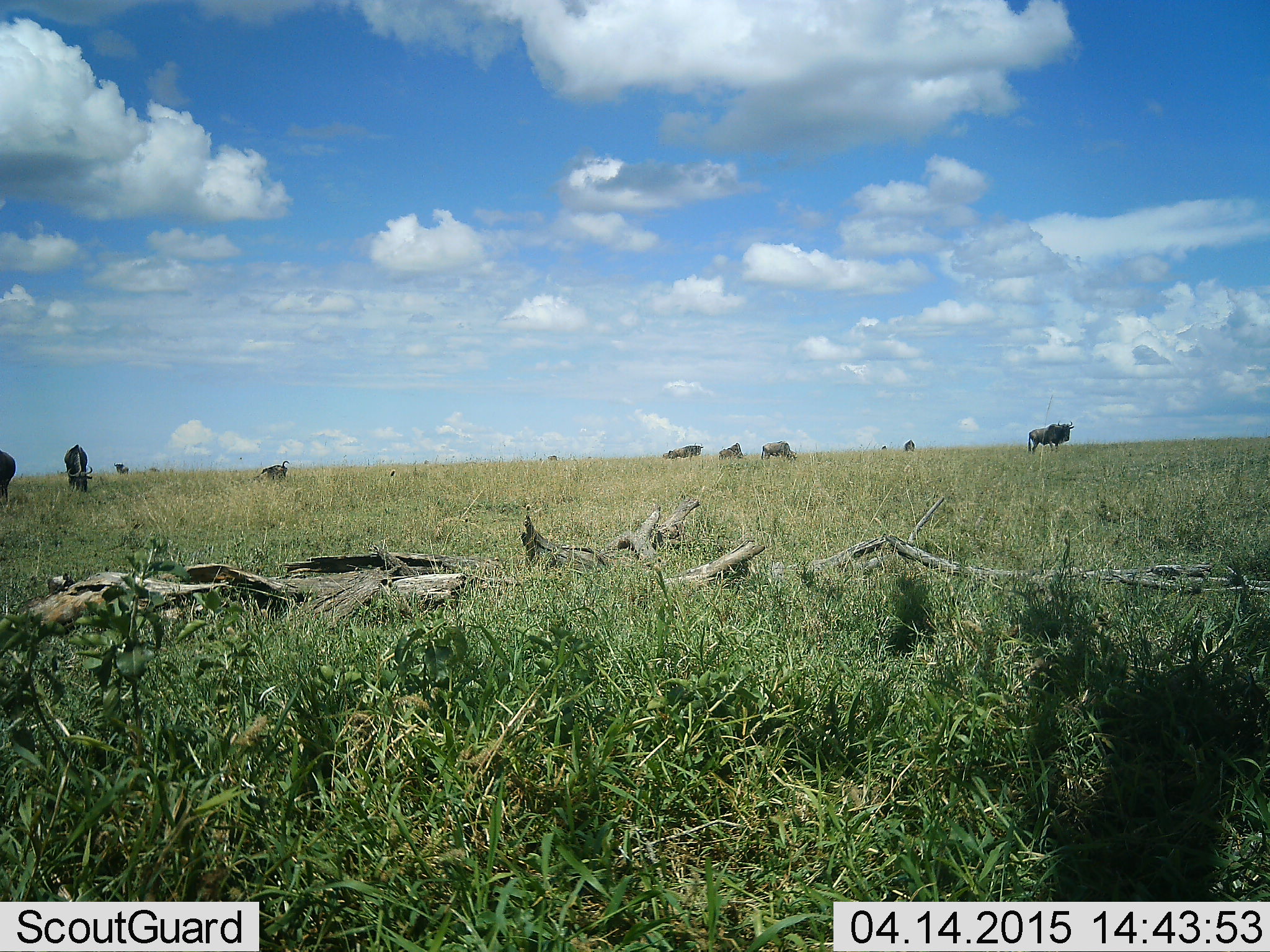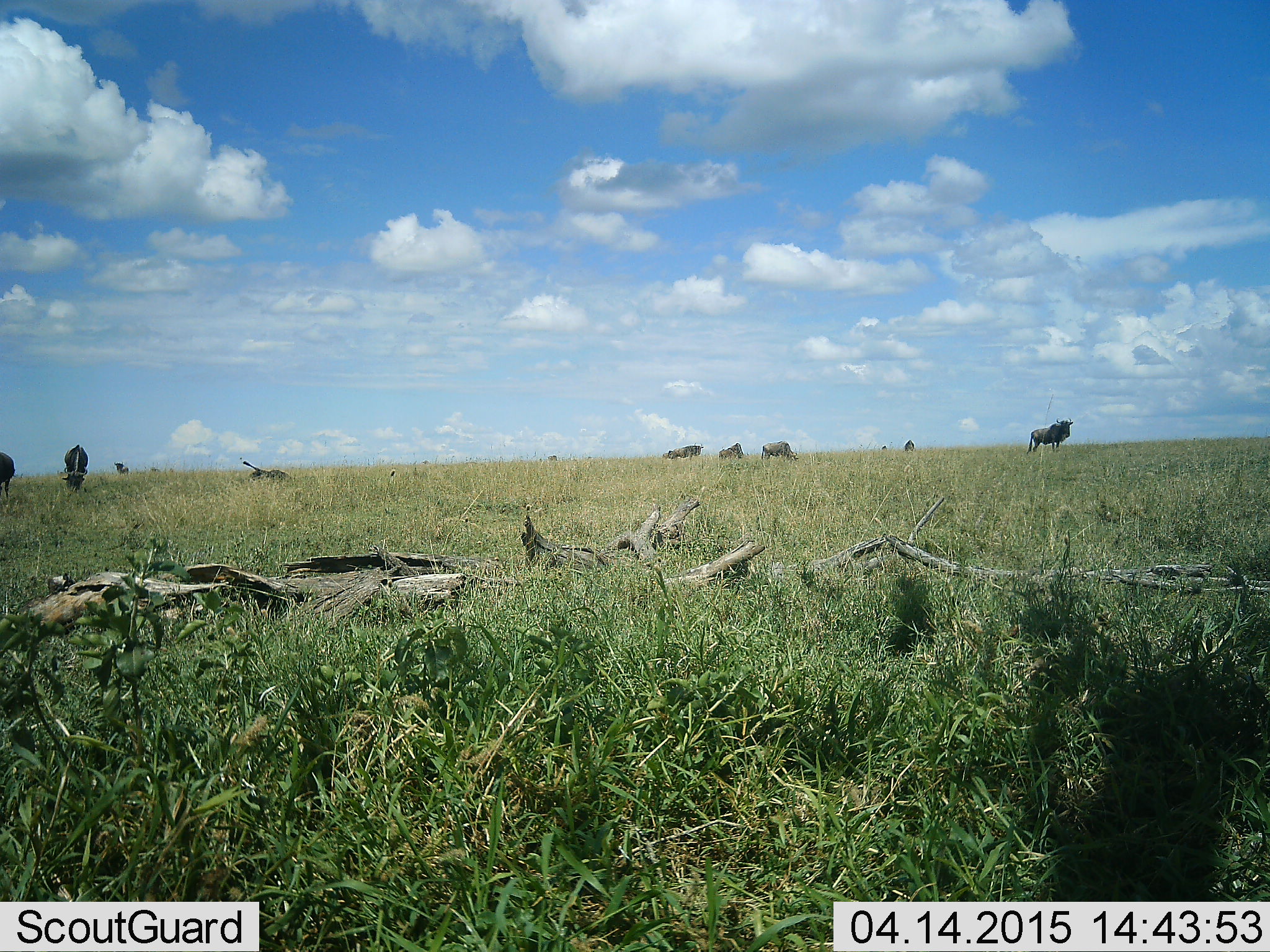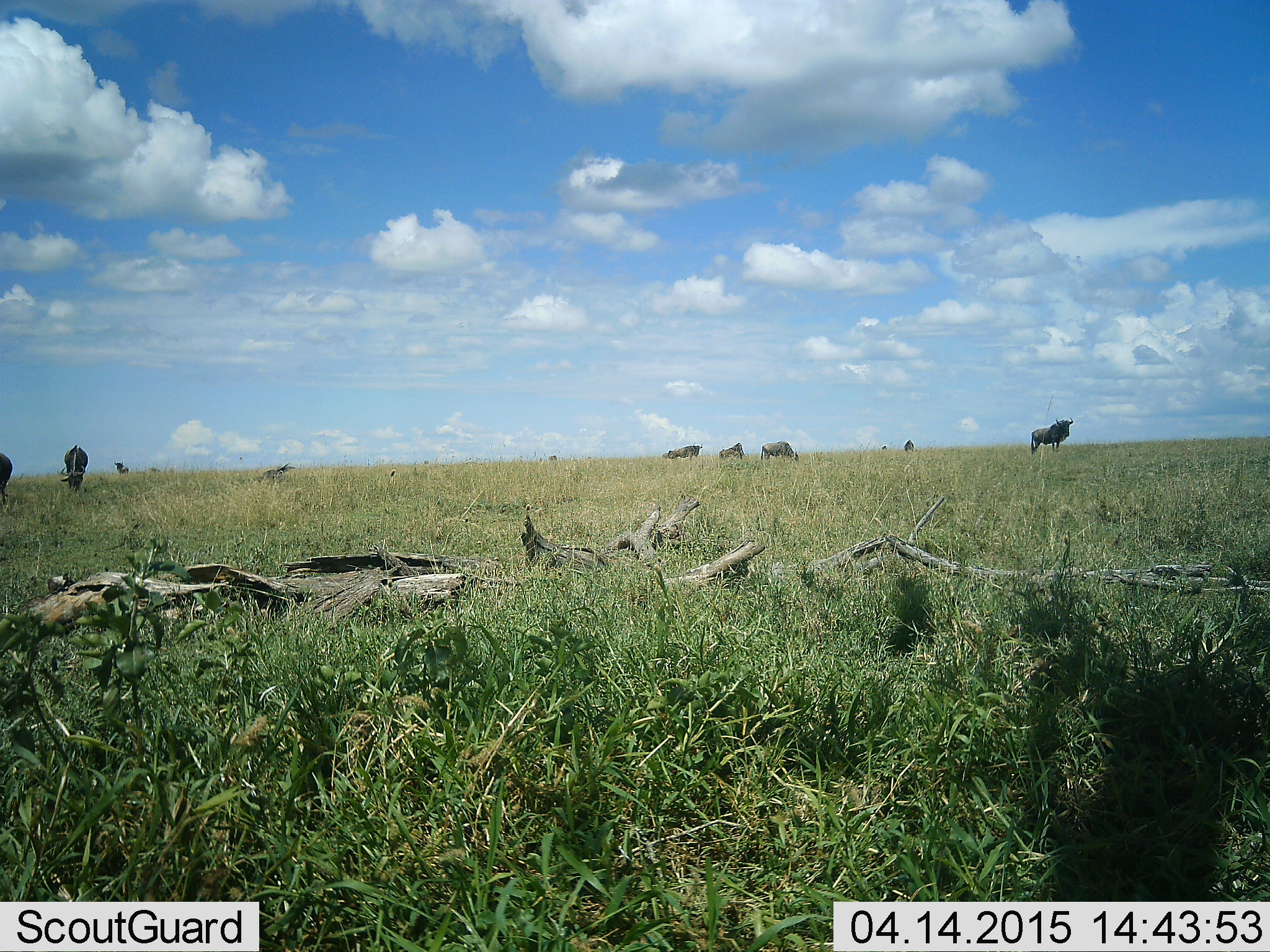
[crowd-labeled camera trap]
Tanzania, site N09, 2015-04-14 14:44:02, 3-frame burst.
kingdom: Animalia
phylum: Chordata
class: Mammalia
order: Artiodactyla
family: Bovidae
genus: Connochaetes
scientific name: Connochaetes taurinus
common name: blue wildebeest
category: wildebeest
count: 8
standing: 100%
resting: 18%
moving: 27%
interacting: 0%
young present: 0%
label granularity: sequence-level